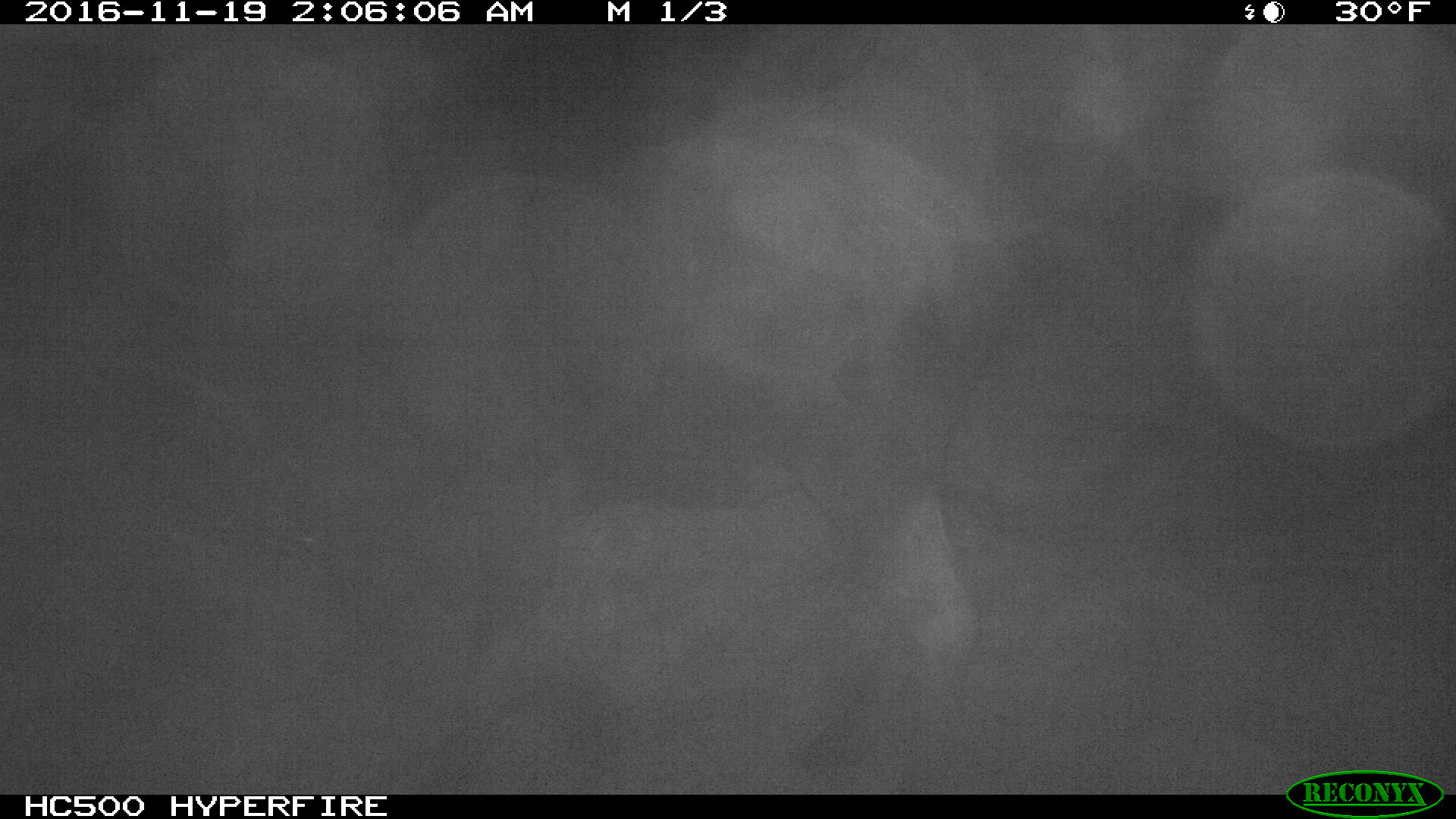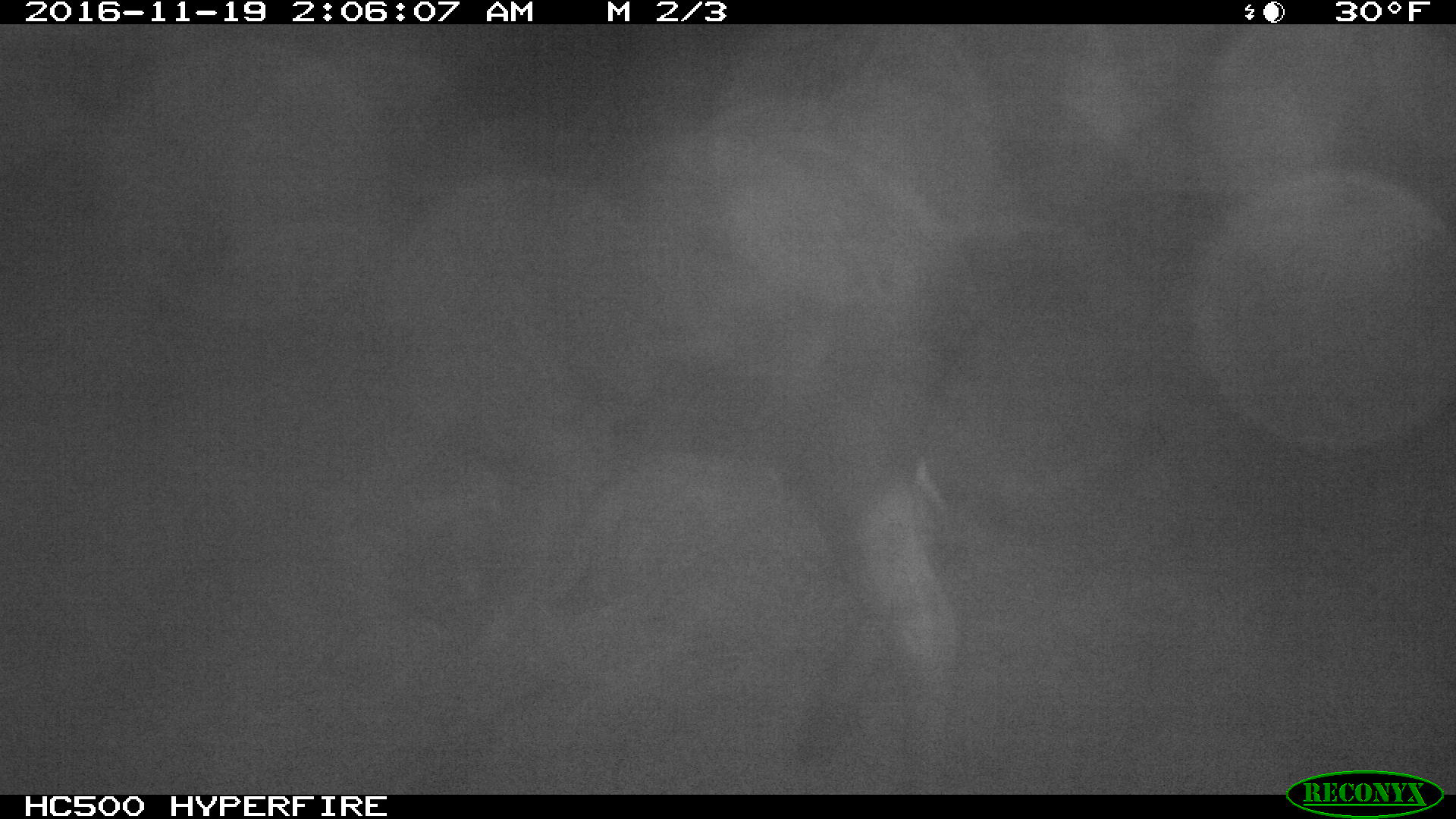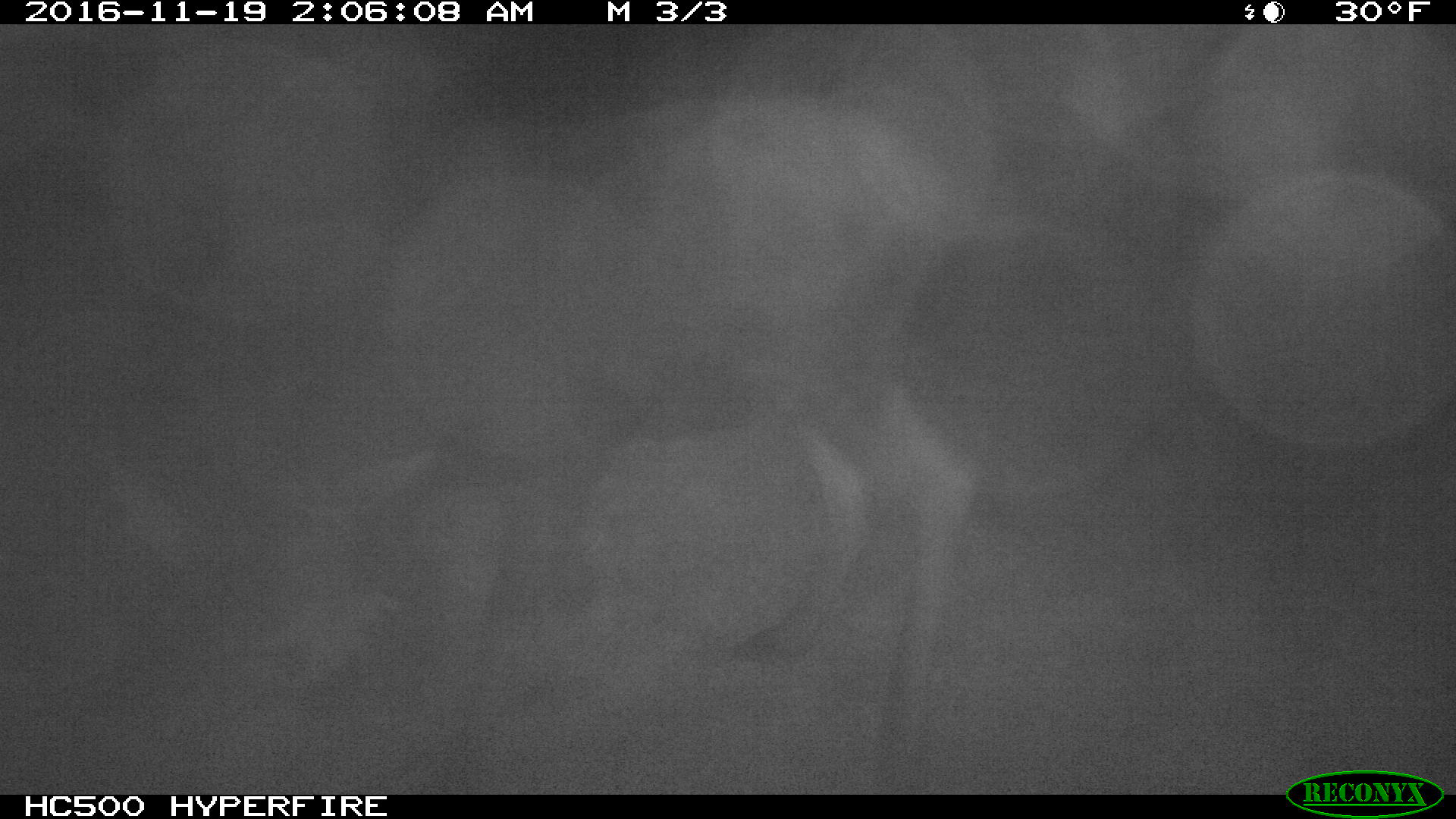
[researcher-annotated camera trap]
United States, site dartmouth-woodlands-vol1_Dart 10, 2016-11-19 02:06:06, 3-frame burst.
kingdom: Animalia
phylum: Chordata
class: Mammalia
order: Artiodactyla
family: Cervidae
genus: Alces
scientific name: Alces alces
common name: moose